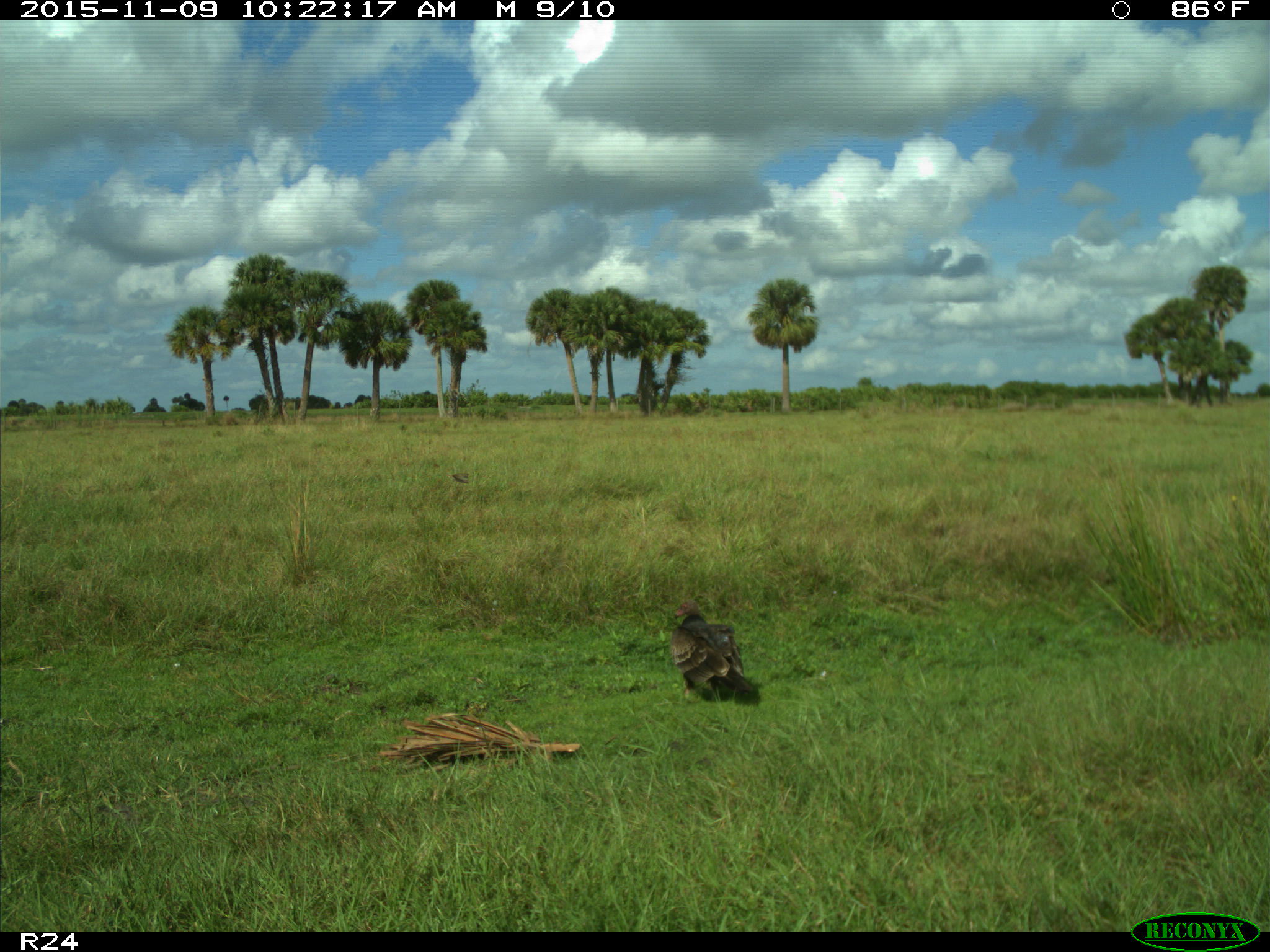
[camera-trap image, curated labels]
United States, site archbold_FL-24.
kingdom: Animalia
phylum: Chordata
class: Aves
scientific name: Aves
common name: birds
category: unidentified bird